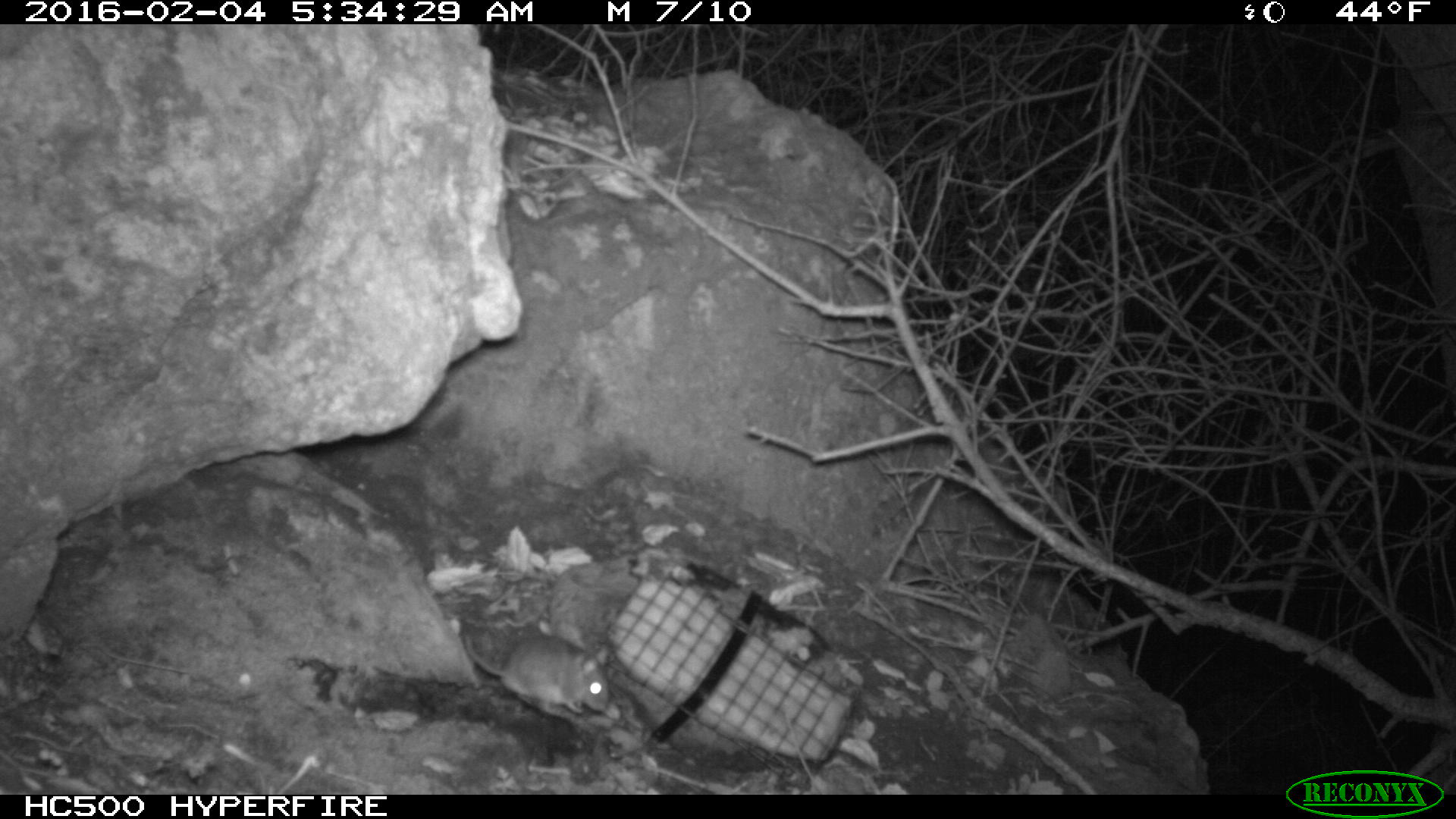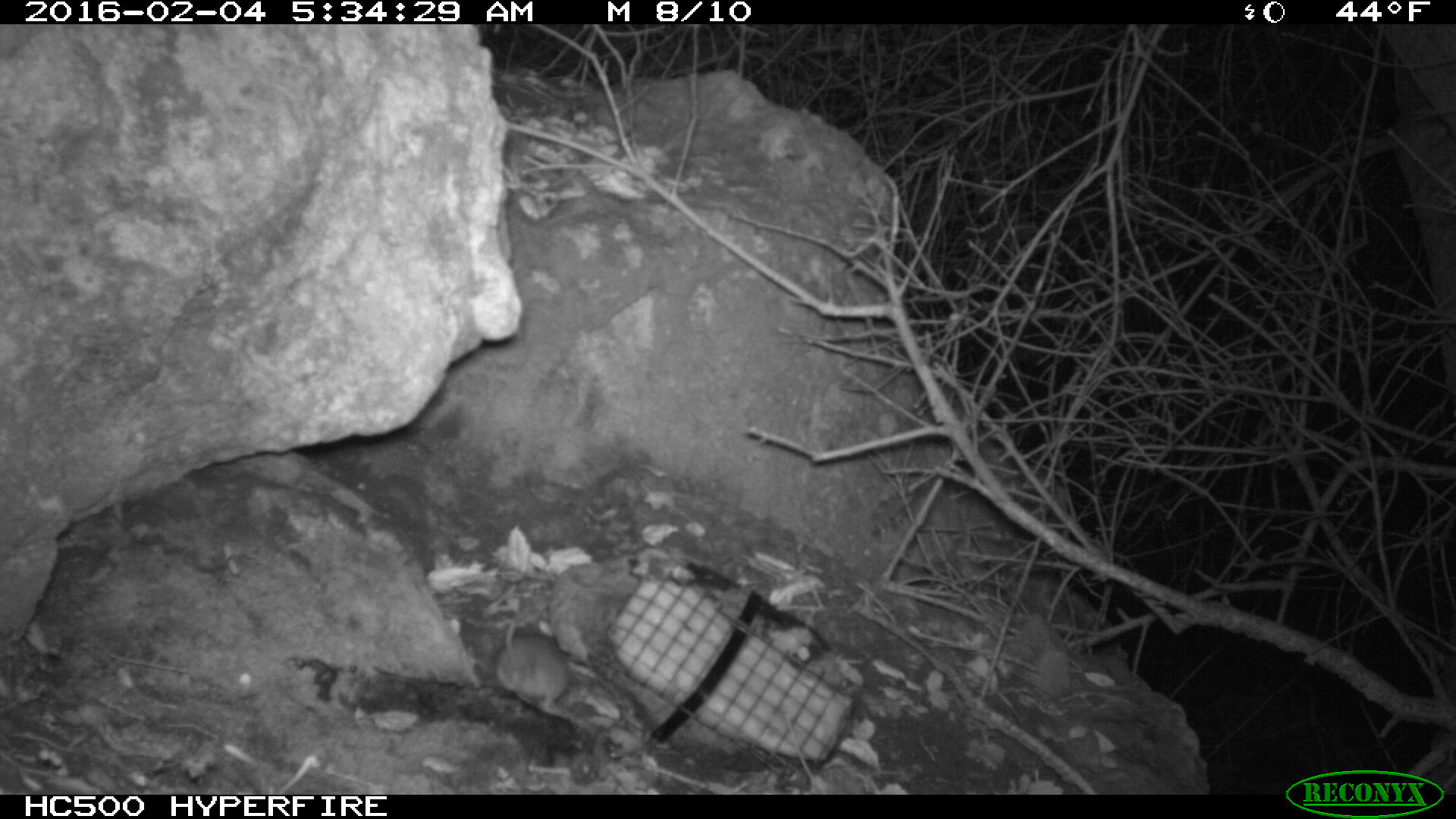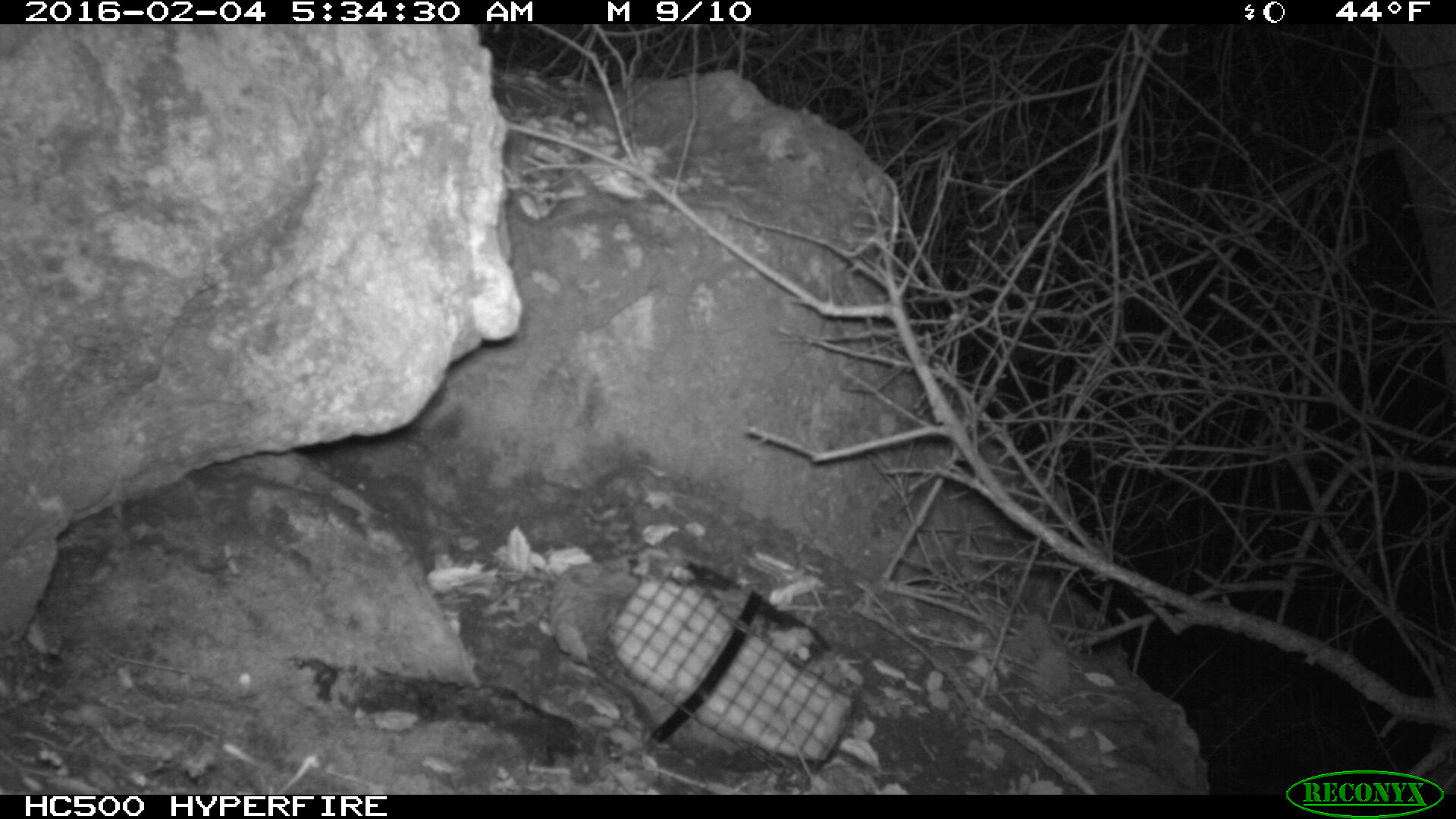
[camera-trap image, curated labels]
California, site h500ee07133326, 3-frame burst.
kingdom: Animalia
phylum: Chordata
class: Mammalia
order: Rodentia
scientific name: Rodentia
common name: rodent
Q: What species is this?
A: Rodent (Rodentia).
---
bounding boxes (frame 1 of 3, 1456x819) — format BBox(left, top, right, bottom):
rodent: BBox(463, 632, 609, 715)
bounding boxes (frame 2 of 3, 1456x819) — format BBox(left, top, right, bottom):
rodent: BBox(494, 619, 569, 716)